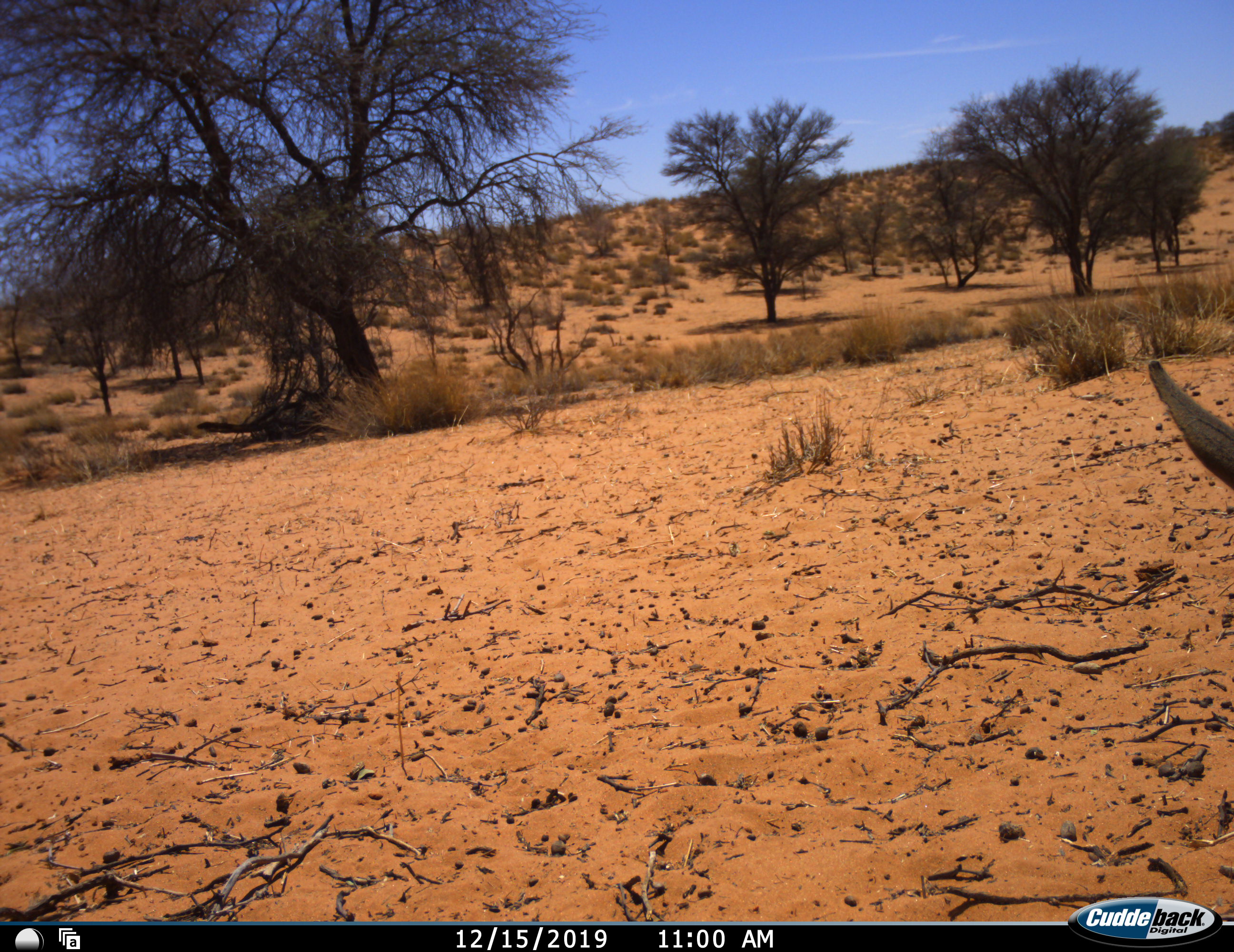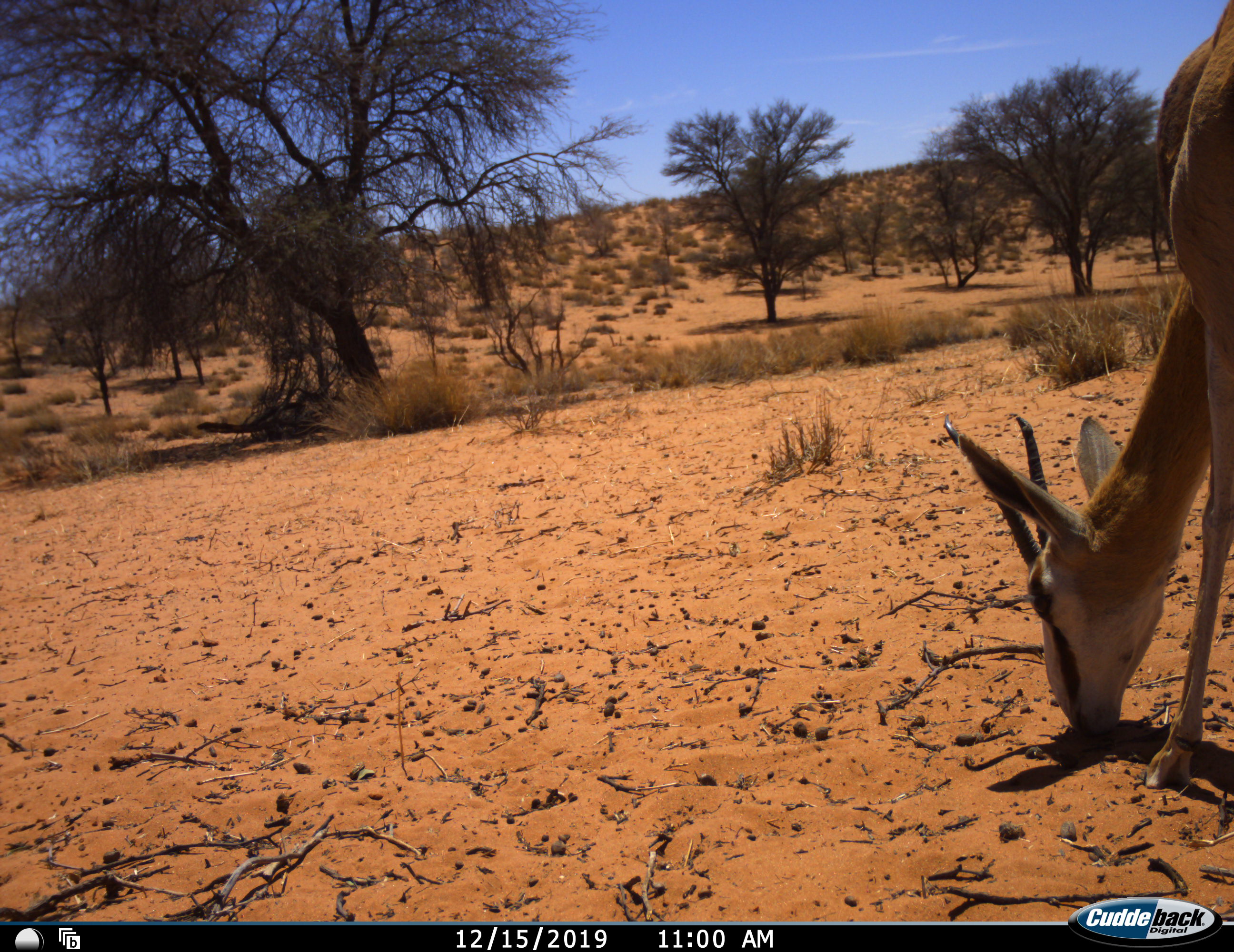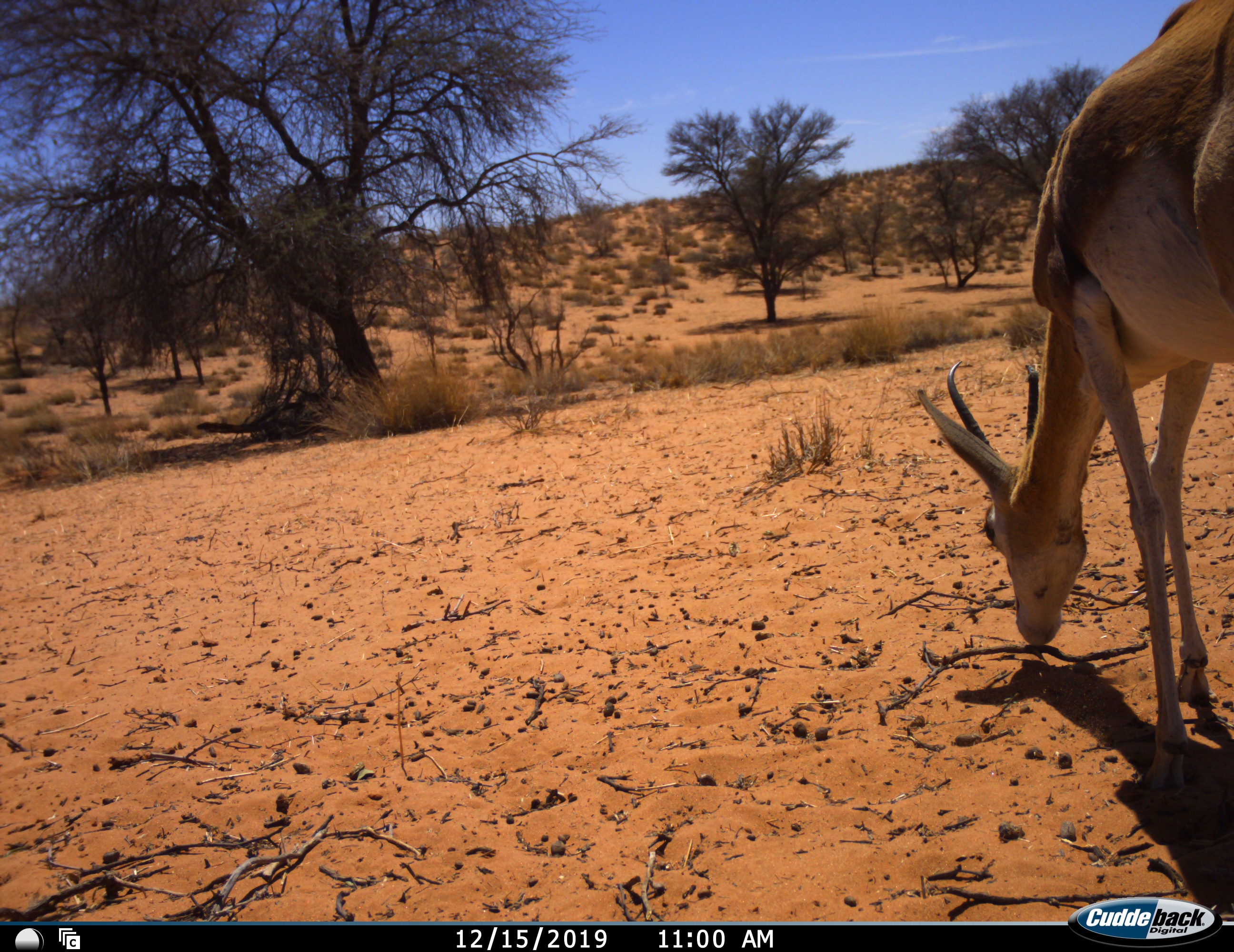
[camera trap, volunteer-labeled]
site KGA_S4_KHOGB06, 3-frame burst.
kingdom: Animalia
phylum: Chordata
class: Mammalia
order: Artiodactyla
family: Bovidae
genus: Antidorcas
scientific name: Antidorcas marsupialis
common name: springbok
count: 1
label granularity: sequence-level